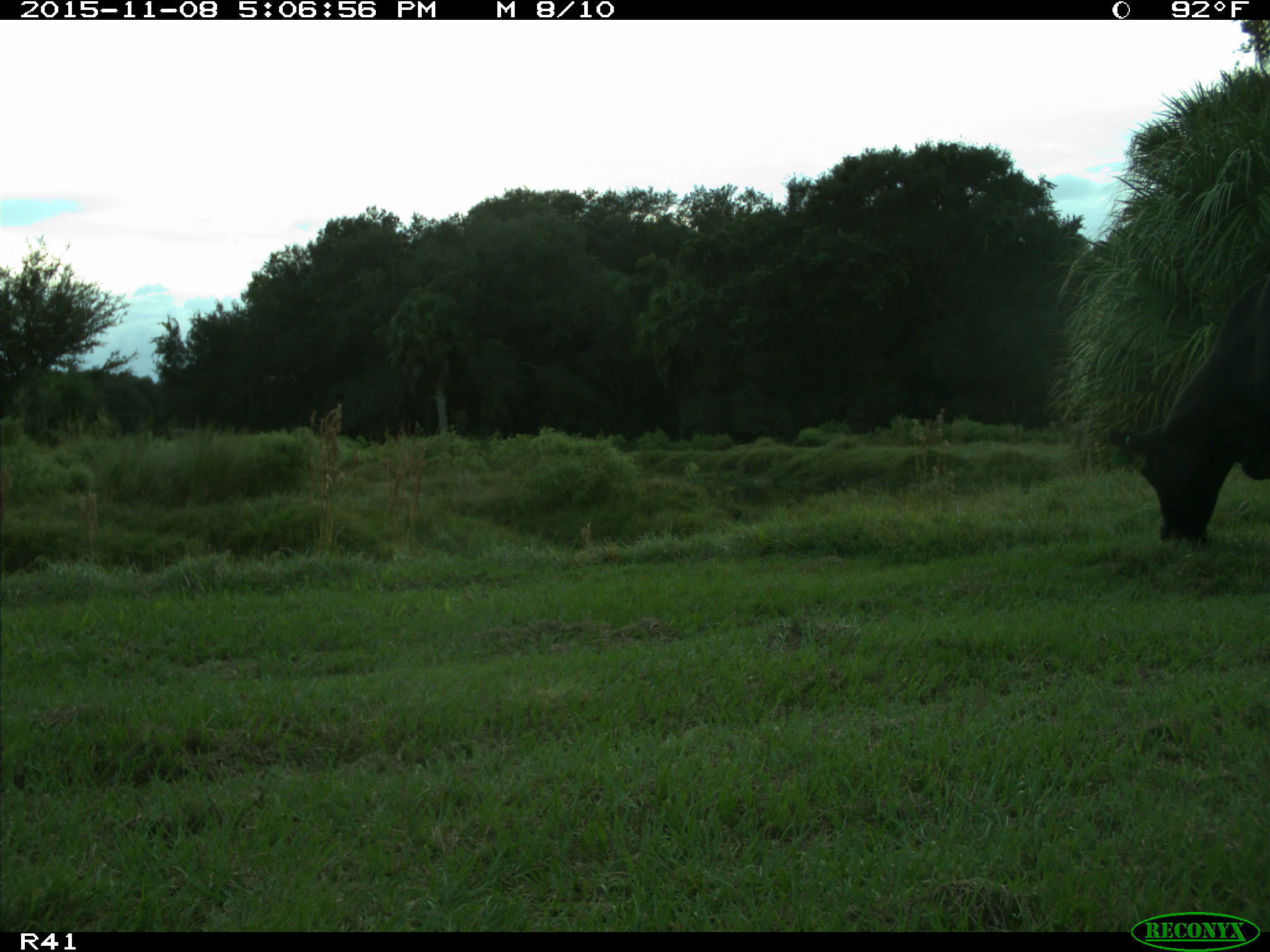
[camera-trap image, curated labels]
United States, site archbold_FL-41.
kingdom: Animalia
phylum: Chordata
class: Mammalia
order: Artiodactyla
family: Bovidae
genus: Bos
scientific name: Bos taurus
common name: domestic cow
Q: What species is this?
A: Bos taurus (domestic cow).